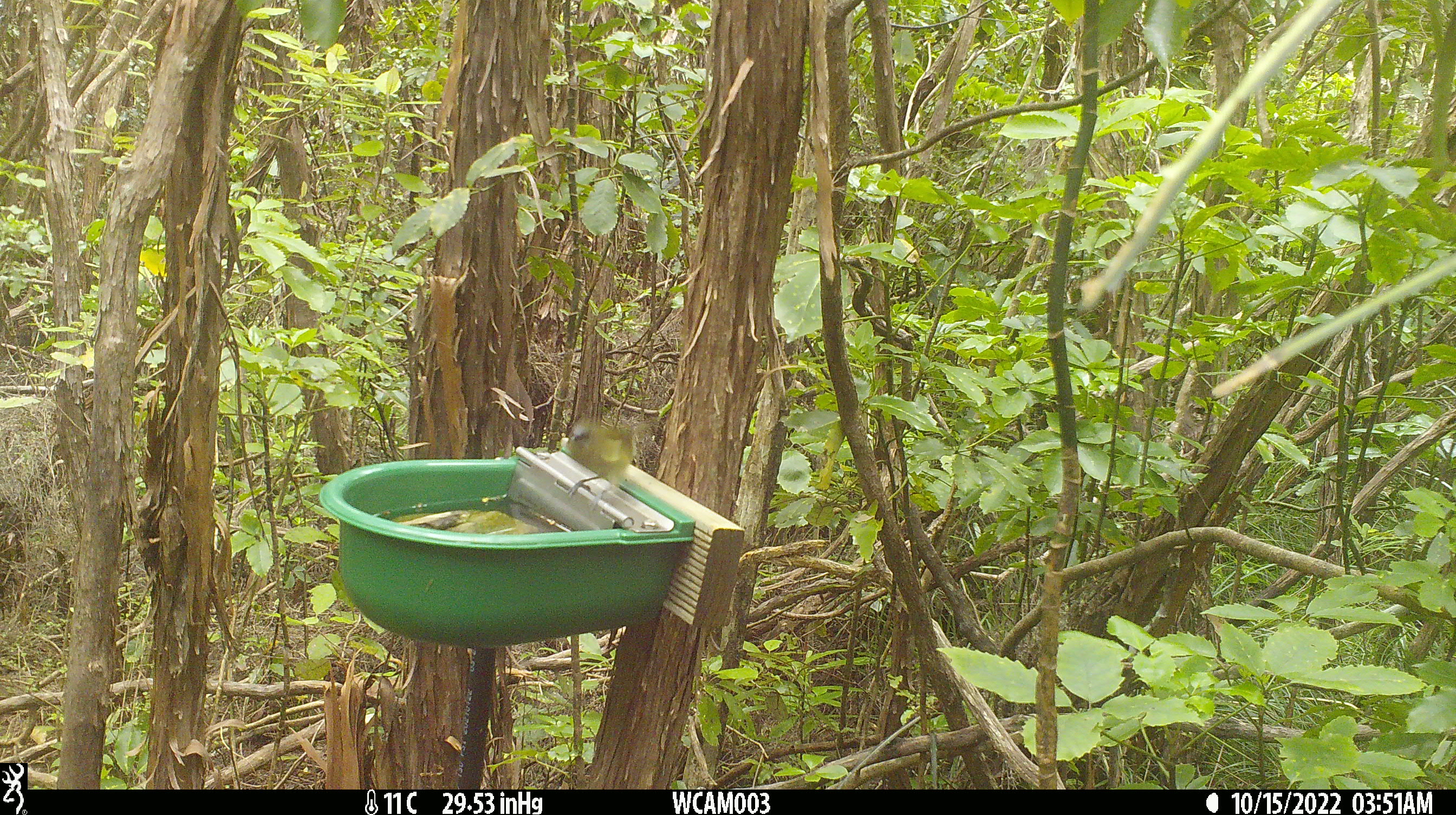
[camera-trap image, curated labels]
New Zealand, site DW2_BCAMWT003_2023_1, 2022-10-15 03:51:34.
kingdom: Animalia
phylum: Chordata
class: Aves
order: Passeriformes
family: Meliphagidae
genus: Anthornis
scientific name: Anthornis melanura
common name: new zealand bellbird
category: bellbird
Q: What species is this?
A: Bellbird (new zealand bellbird) (Anthornis melanura).